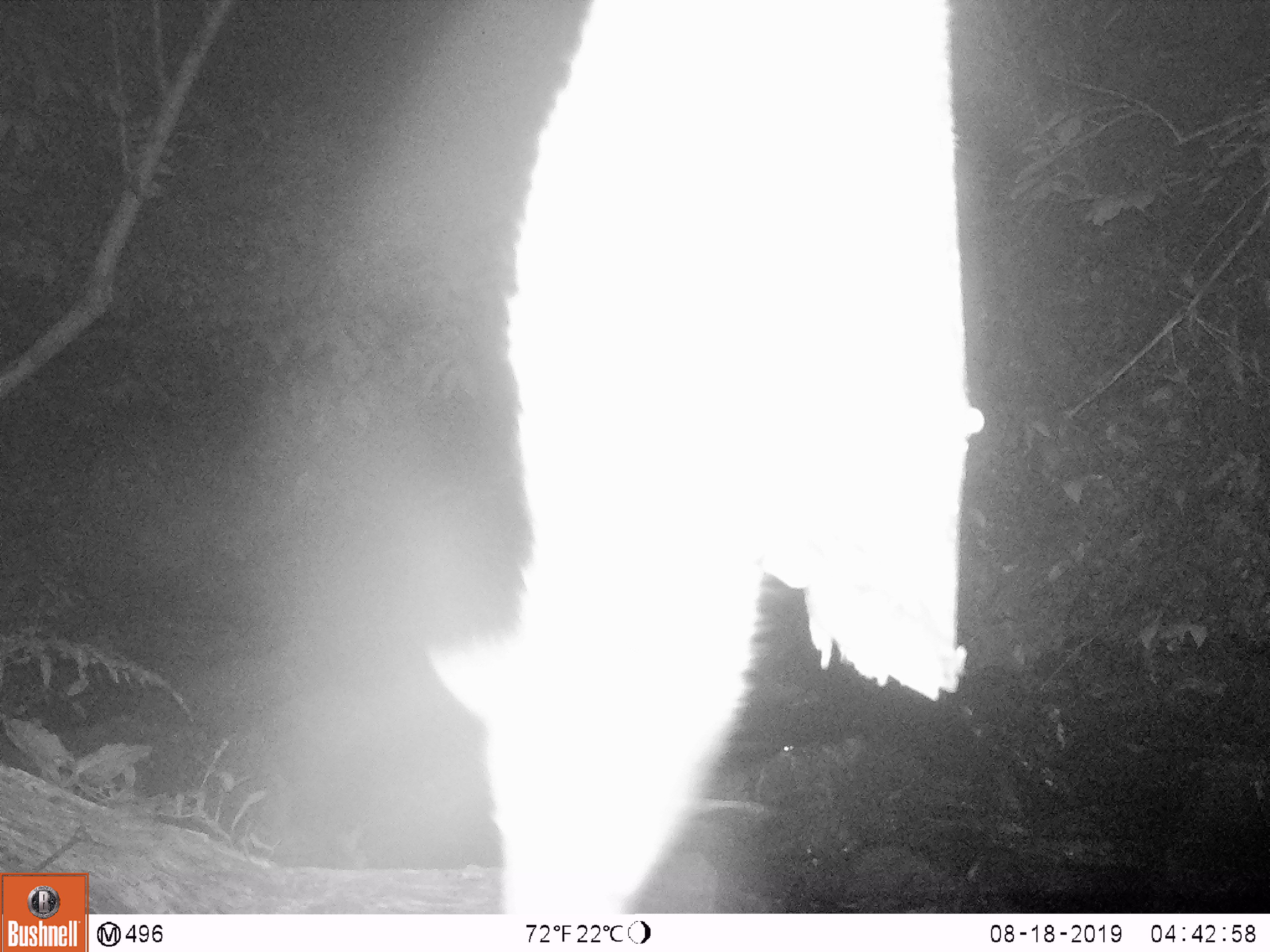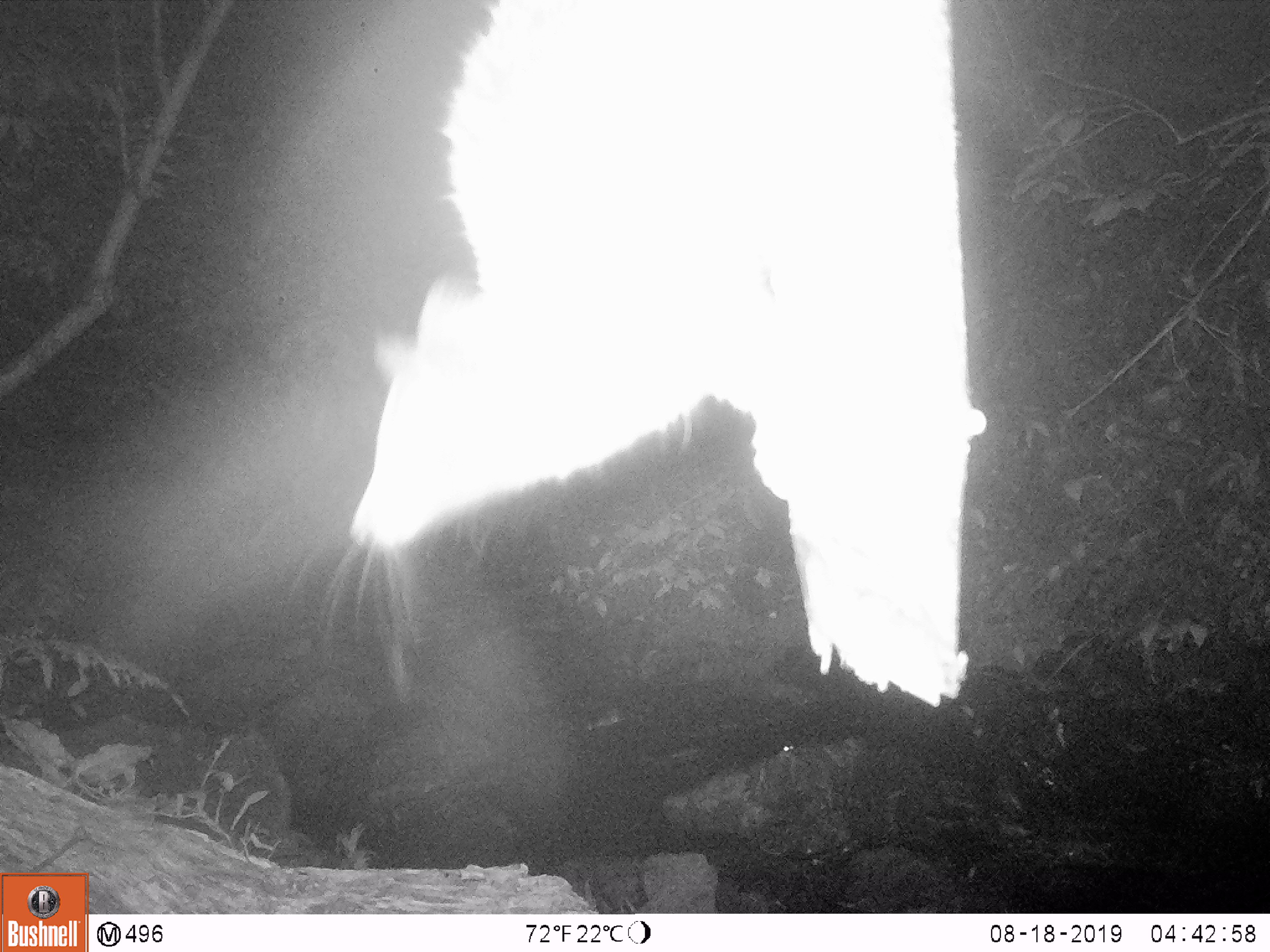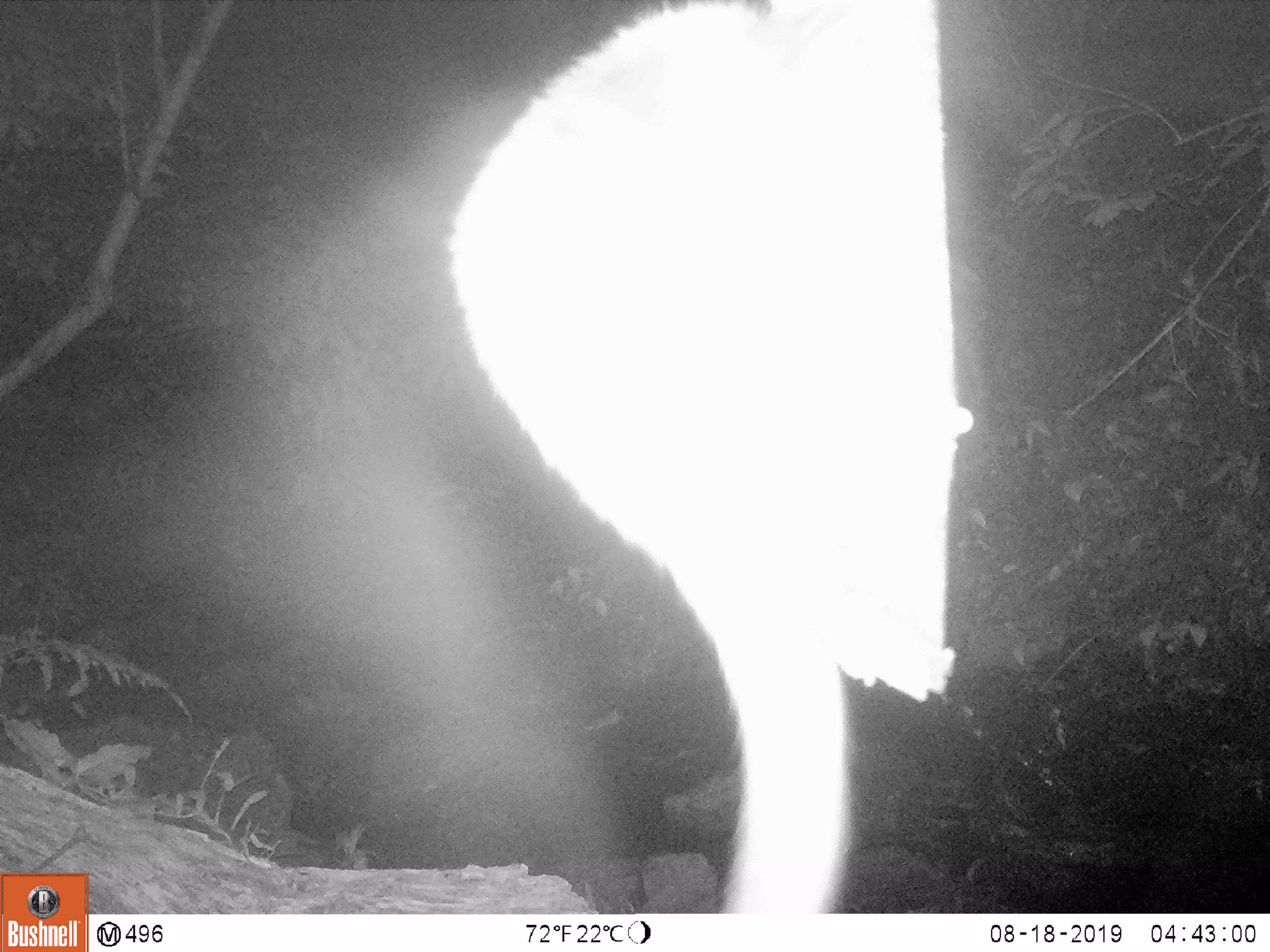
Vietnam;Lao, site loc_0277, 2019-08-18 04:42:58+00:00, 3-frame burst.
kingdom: Animalia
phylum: Chordata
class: Mammalia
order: Carnivora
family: Viverridae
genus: Paguma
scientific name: Paguma larvata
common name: masked palm civet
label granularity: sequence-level